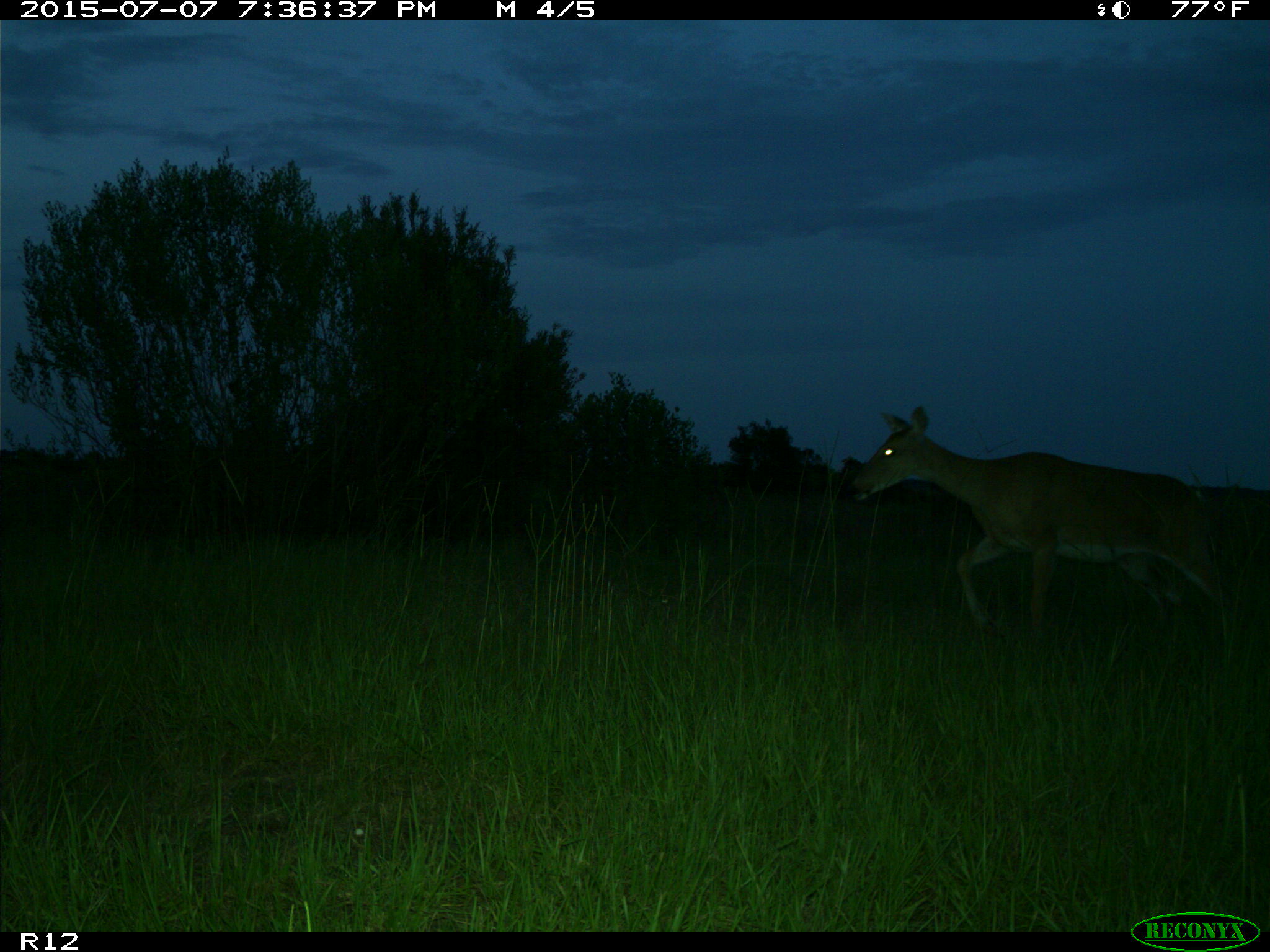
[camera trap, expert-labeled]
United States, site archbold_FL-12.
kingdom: Animalia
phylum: Chordata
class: Mammalia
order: Artiodactyla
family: Cervidae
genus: Odocoileus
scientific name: Odocoileus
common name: deer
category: unidentified deer